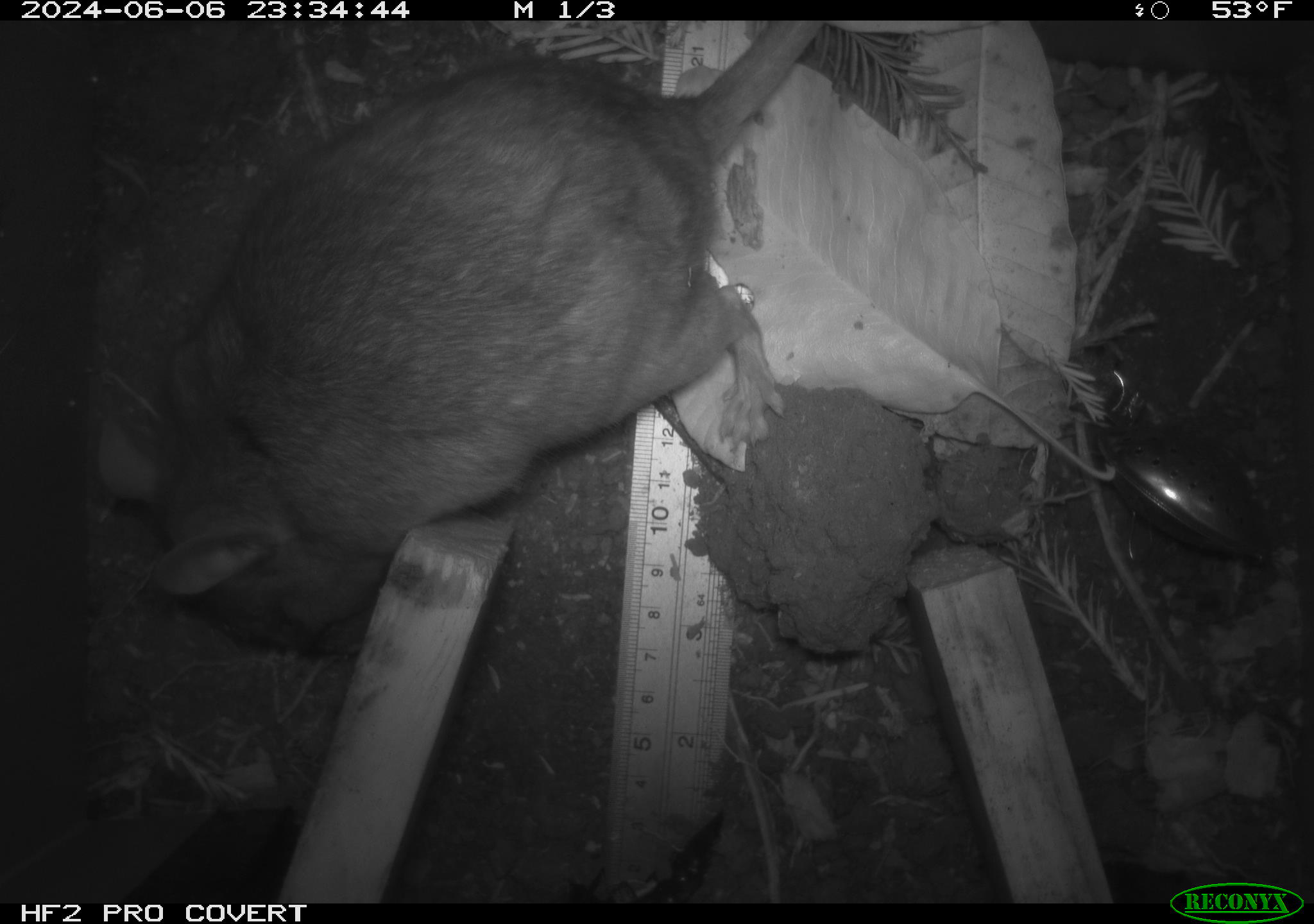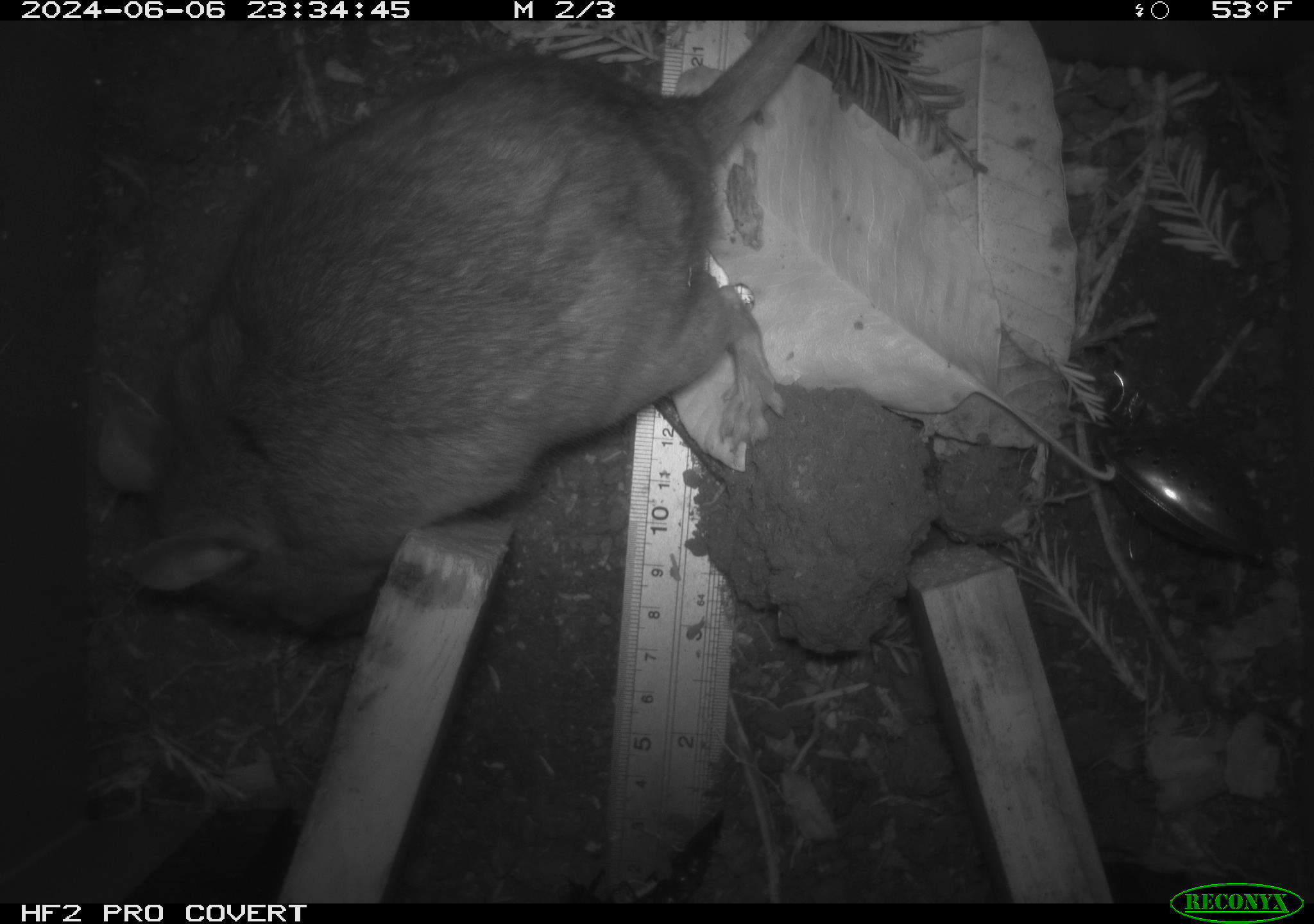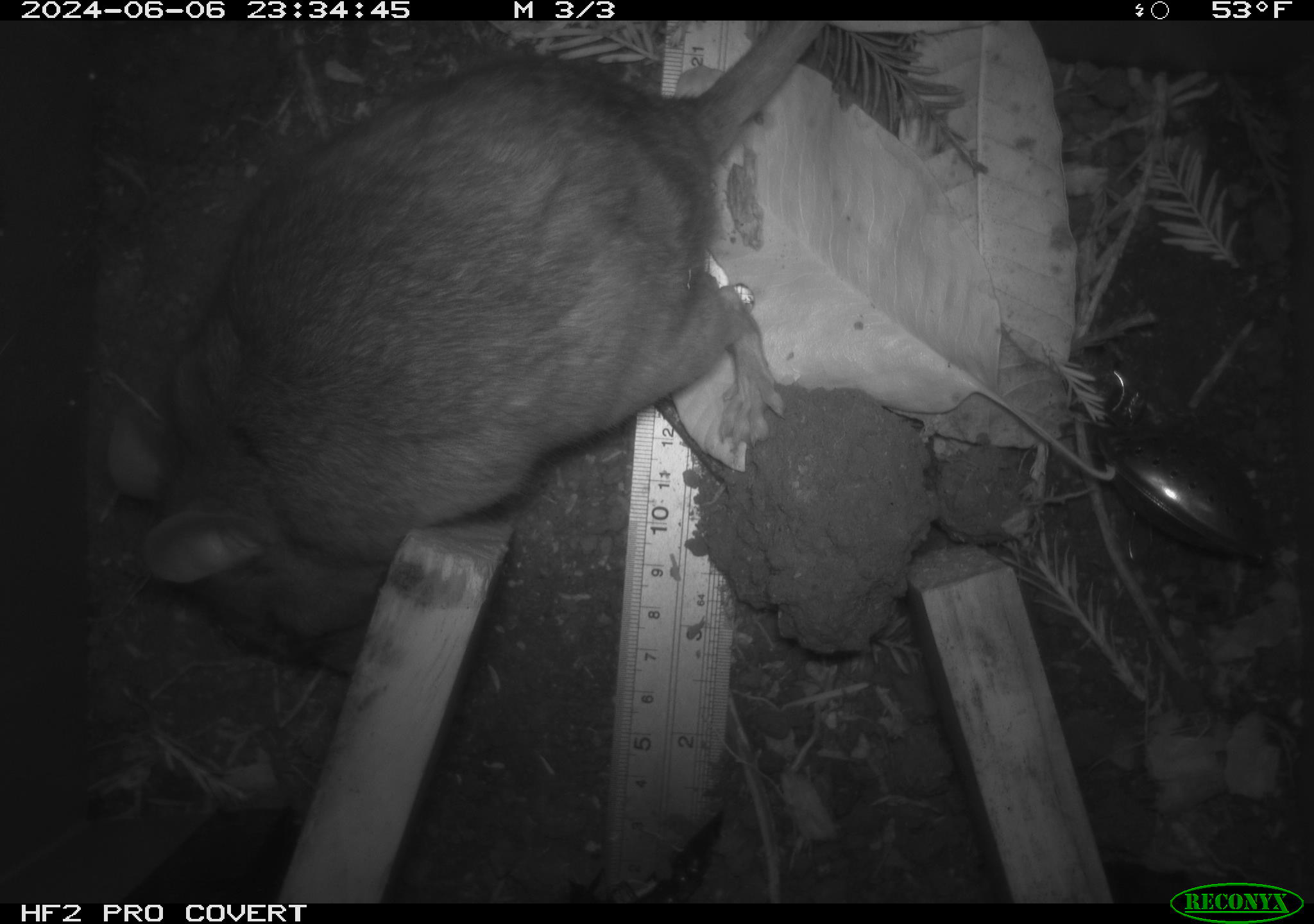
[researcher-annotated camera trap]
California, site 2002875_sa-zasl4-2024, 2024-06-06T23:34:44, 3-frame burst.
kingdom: Animalia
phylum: Chordata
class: Mammalia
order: Rodentia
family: Cricetidae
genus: Neotoma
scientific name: Neotoma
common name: pack rat or woodrat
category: neotoma species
Neotoma species (pack rat or woodrat) (Neotoma).